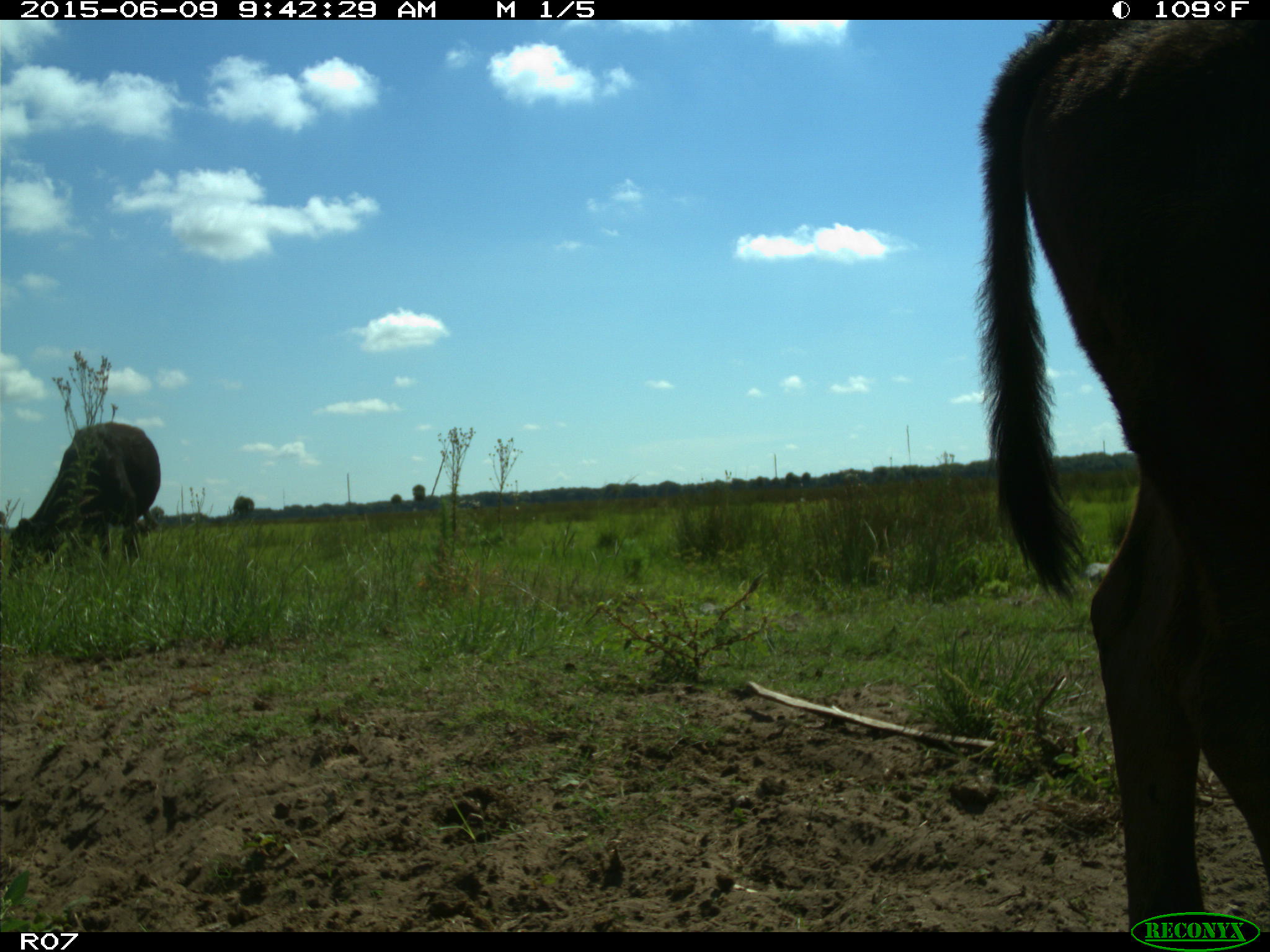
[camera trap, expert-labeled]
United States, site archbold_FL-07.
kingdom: Animalia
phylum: Chordata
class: Mammalia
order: Artiodactyla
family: Bovidae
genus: Bos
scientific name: Bos taurus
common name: domestic cow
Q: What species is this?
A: Bos taurus (domestic cow).